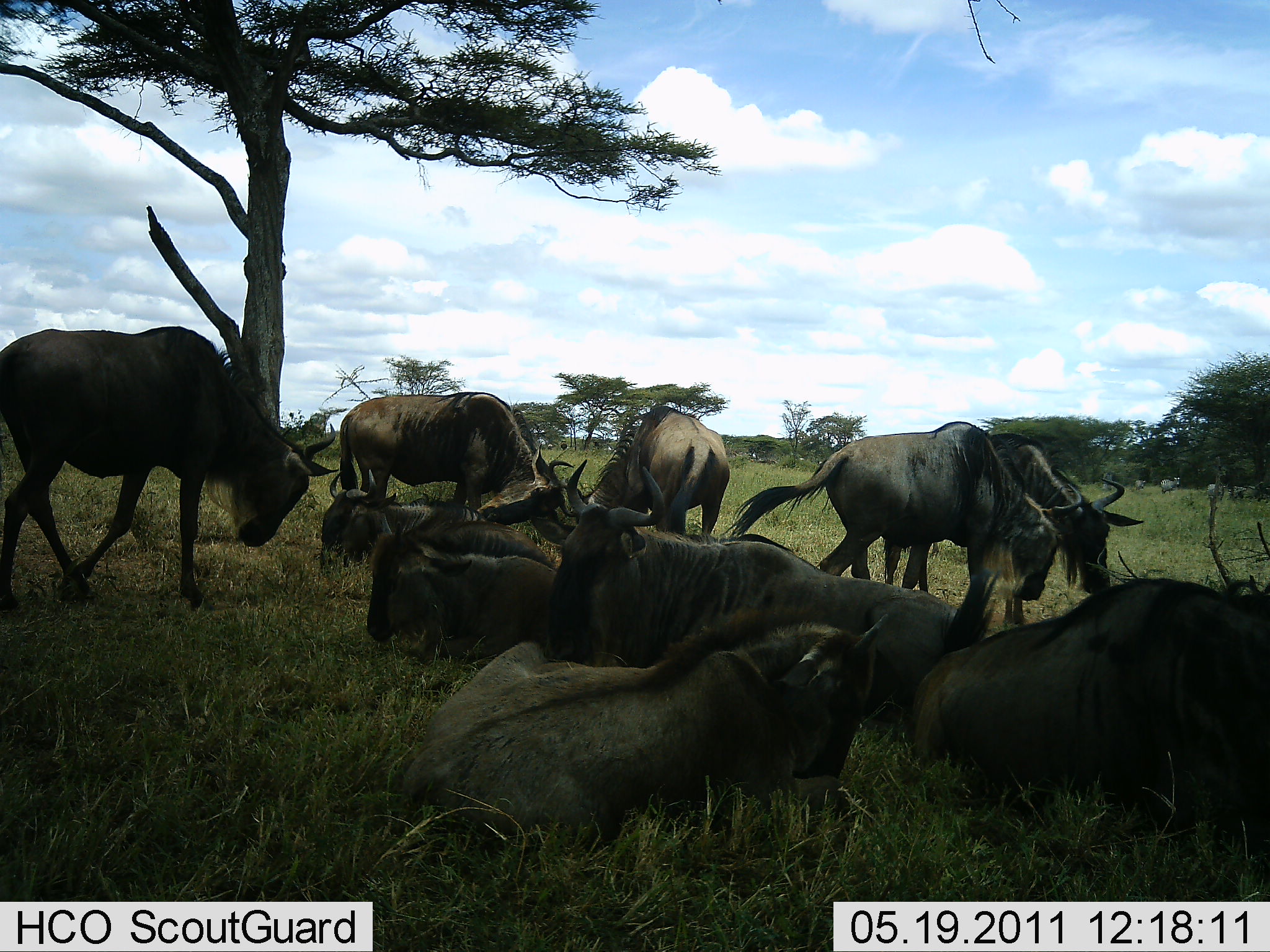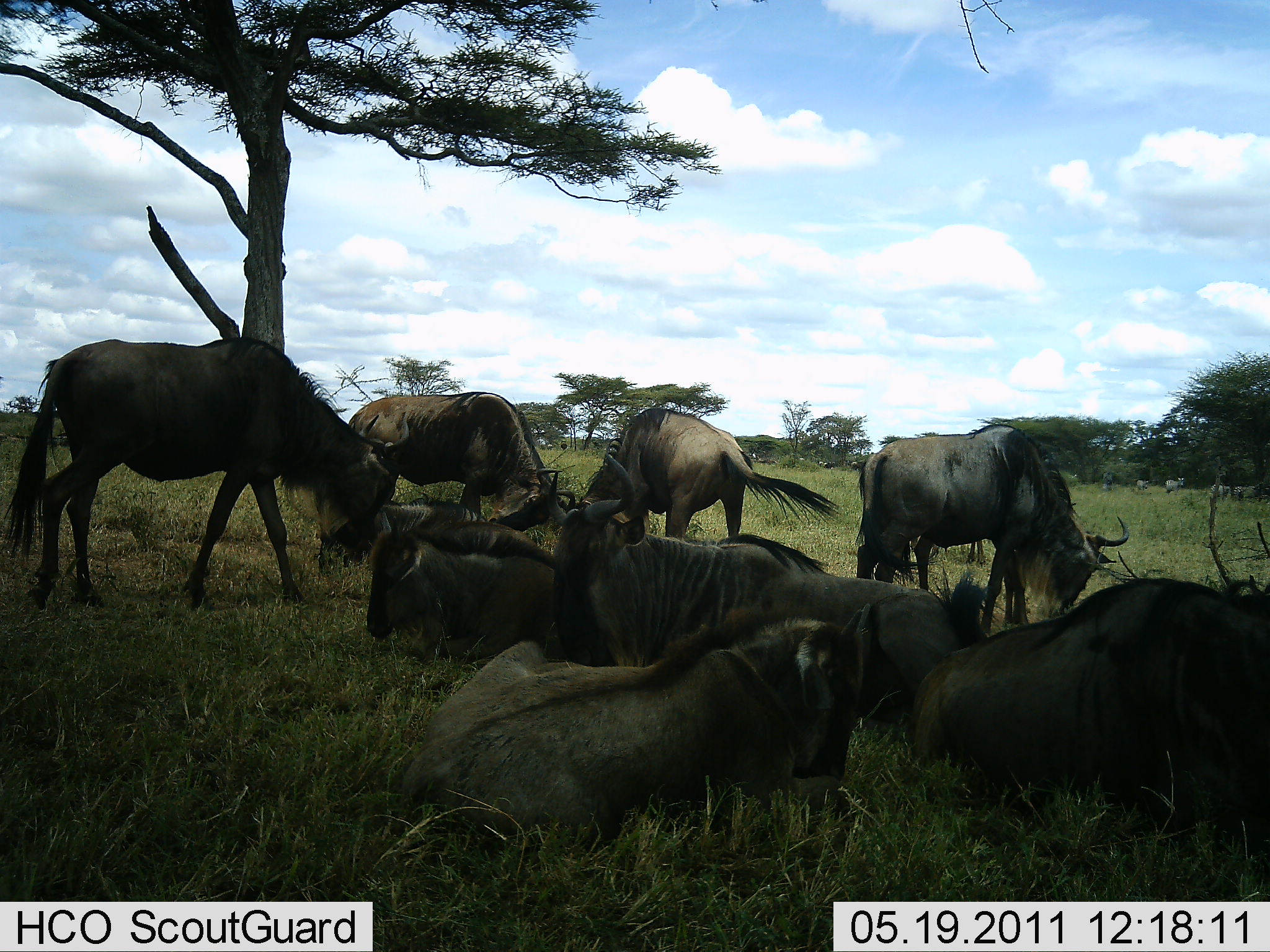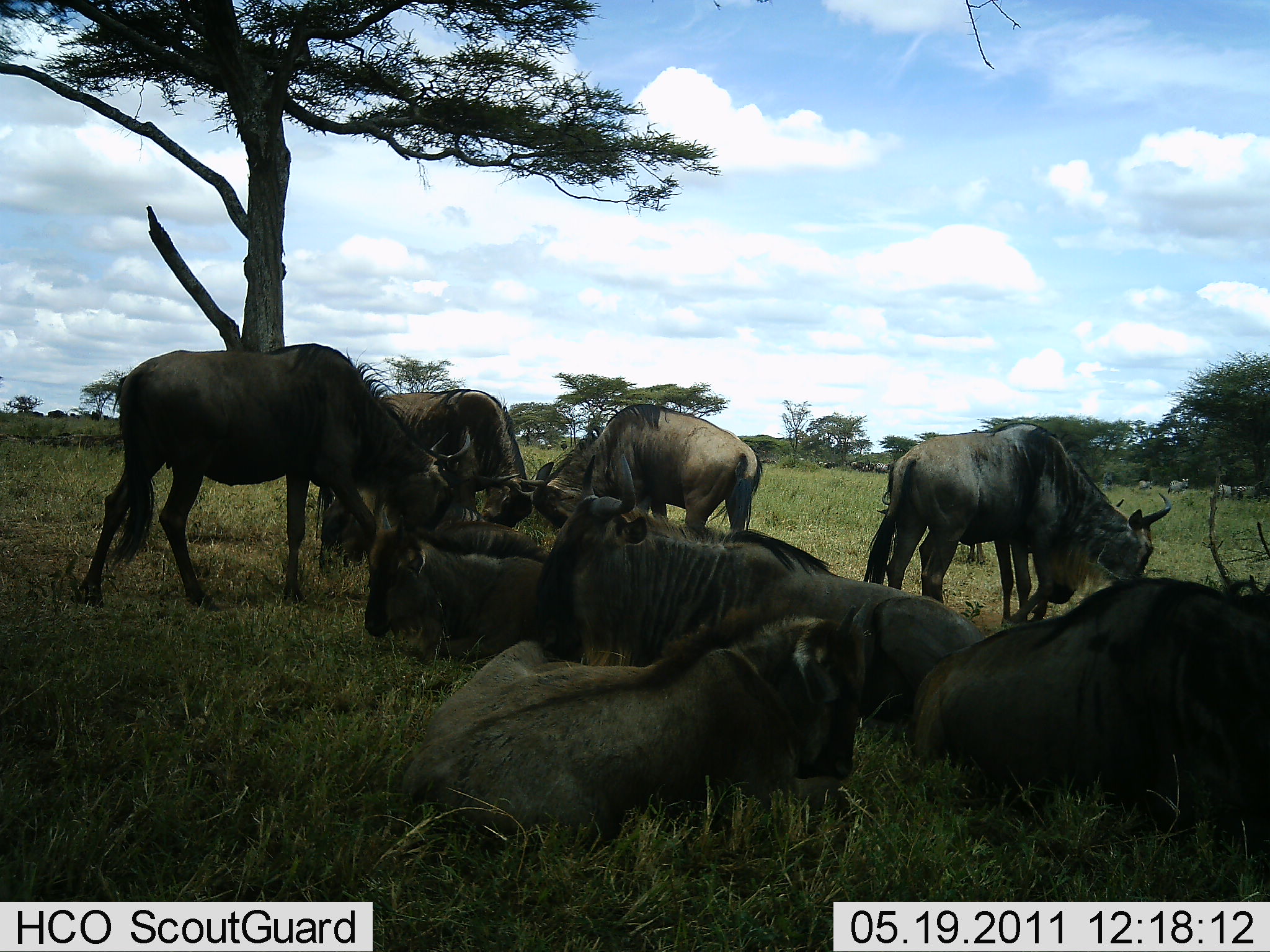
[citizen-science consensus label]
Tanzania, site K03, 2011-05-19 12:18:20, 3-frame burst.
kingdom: Animalia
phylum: Chordata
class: Mammalia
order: Artiodactyla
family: Bovidae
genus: Connochaetes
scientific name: Connochaetes taurinus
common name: blue wildebeest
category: wildebeest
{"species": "wildebeest (blue wildebeest) (Connochaetes taurinus)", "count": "11-50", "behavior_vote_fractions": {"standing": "46%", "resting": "100%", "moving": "23%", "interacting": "31%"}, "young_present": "31%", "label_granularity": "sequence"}